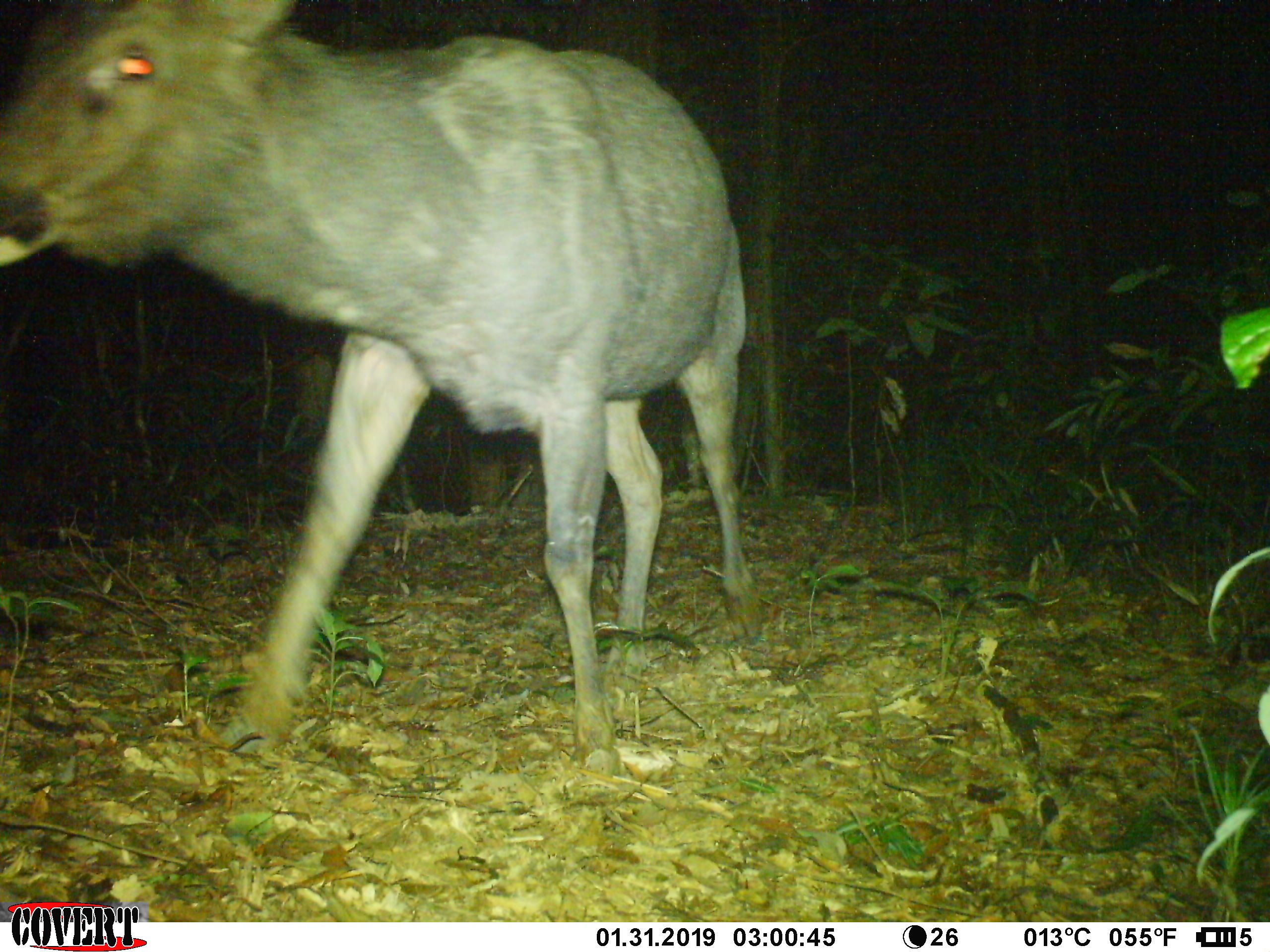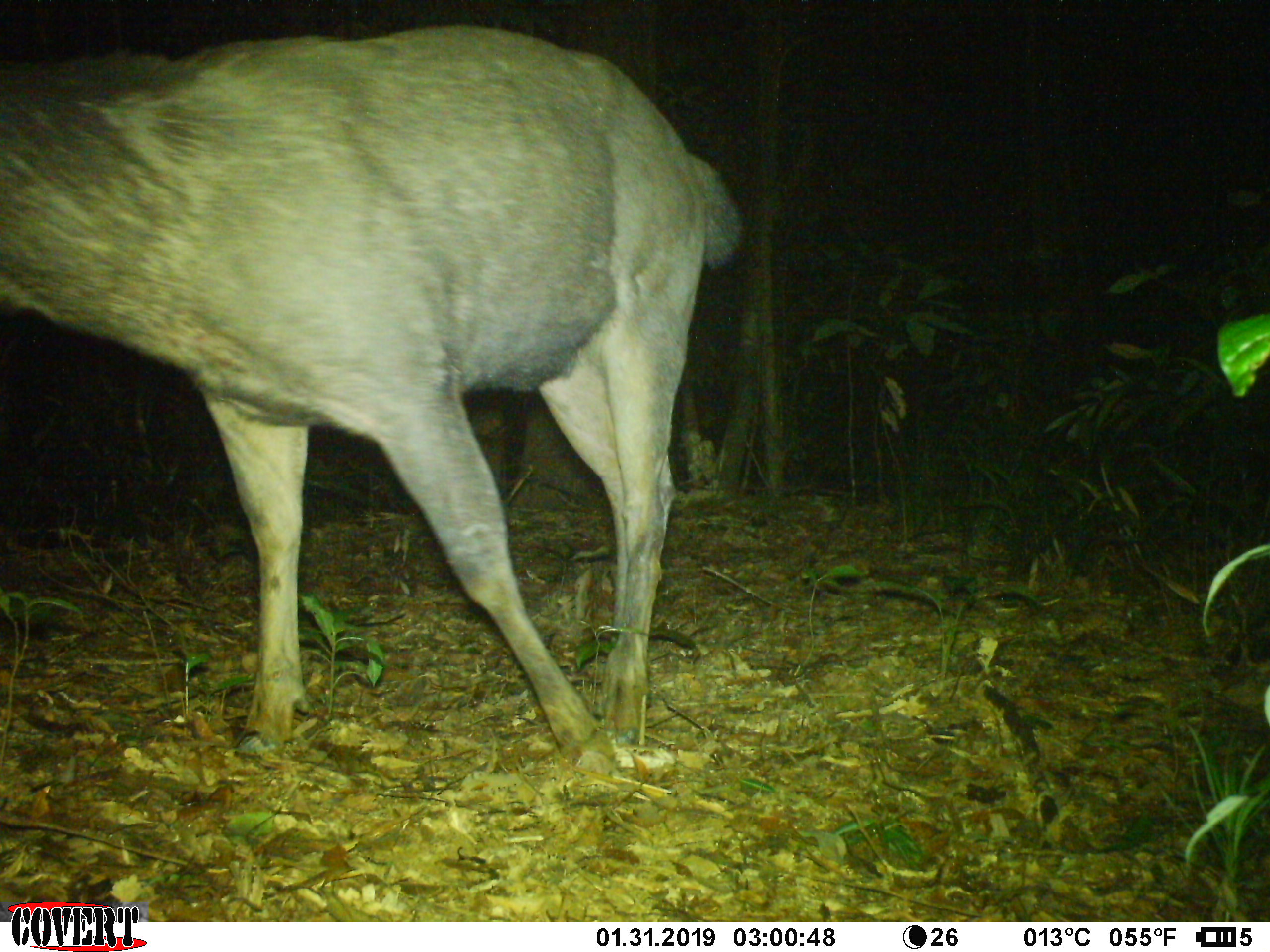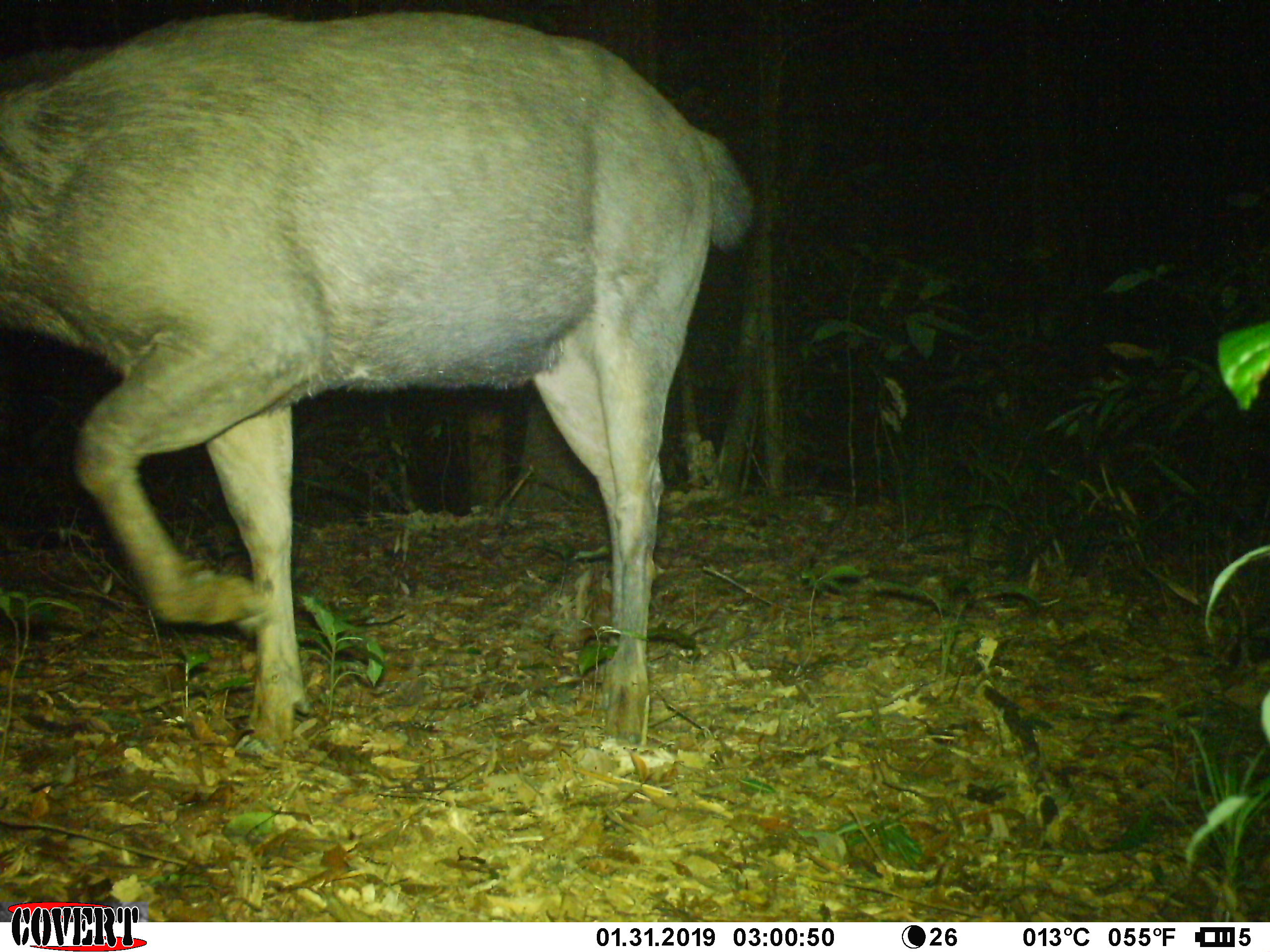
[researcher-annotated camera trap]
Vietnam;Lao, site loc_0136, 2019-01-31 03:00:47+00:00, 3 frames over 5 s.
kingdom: Animalia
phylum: Chordata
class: Mammalia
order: Artiodactyla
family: Cervidae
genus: Rusa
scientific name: Rusa unicolor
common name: sambar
Sambar (Rusa unicolor). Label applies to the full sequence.